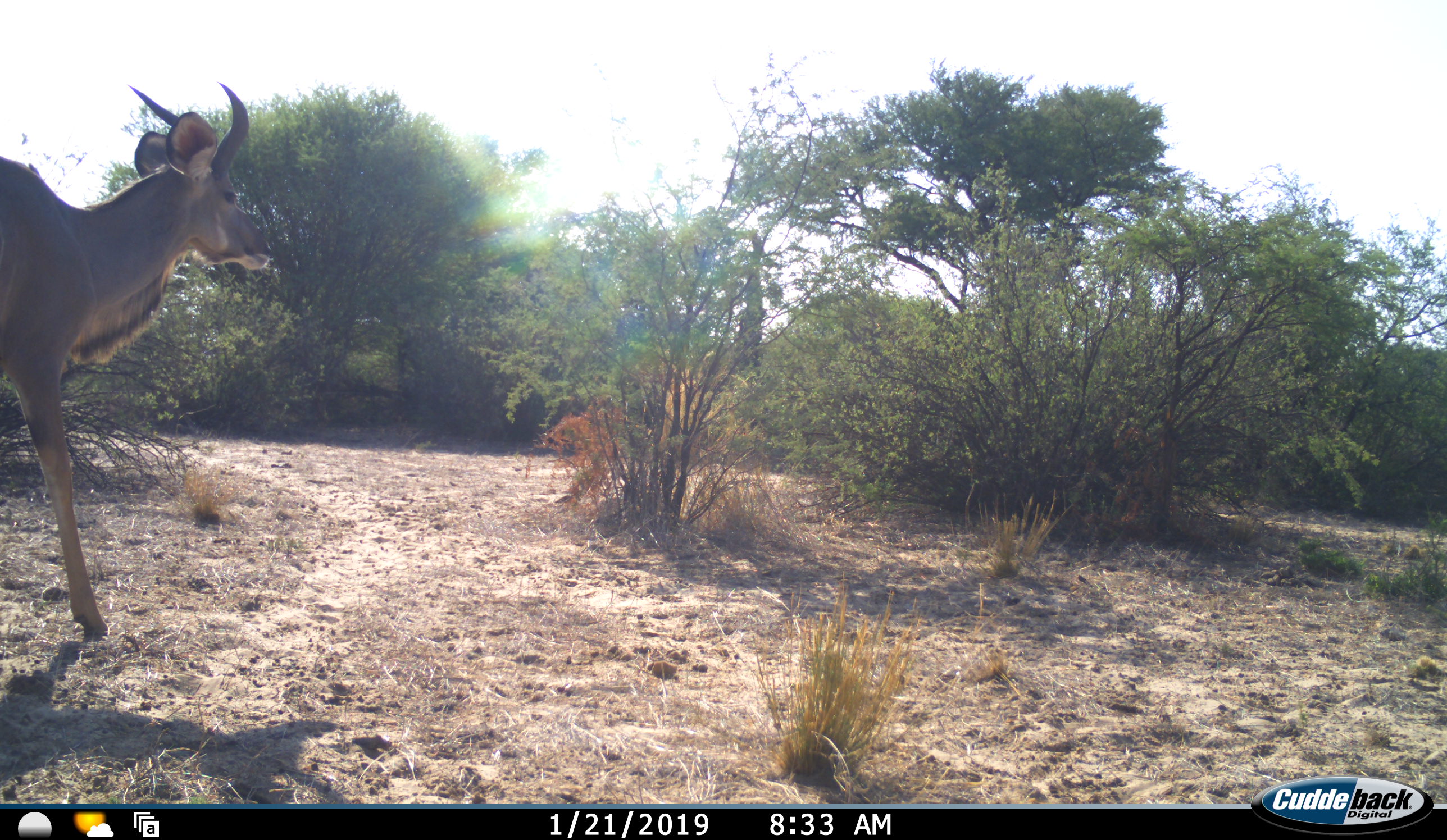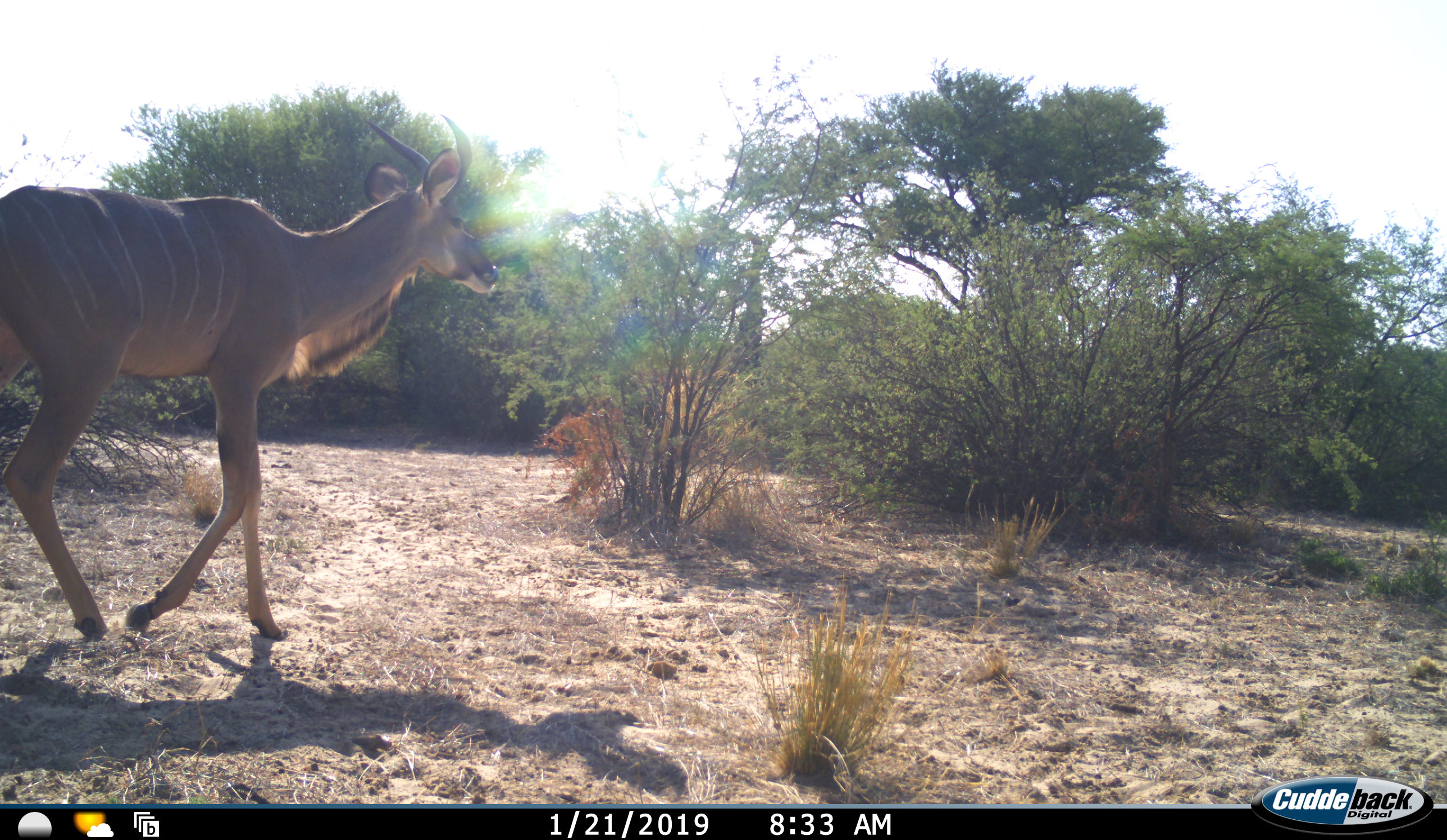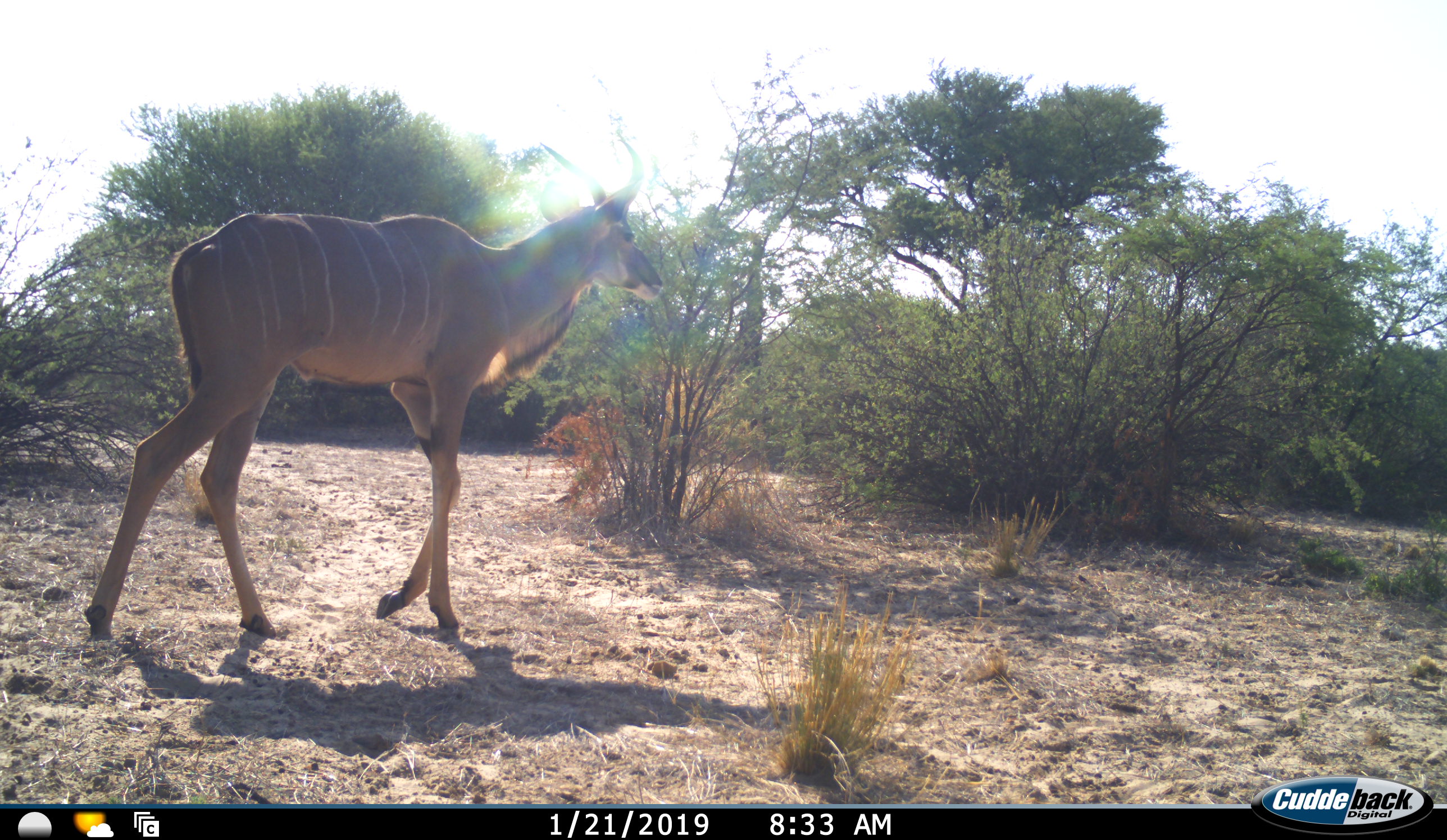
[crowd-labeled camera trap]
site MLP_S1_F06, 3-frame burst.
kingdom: Animalia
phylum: Chordata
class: Mammalia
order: Artiodactyla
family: Bovidae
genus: Tragelaphus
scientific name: Tragelaphus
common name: kudu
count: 1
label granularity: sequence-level